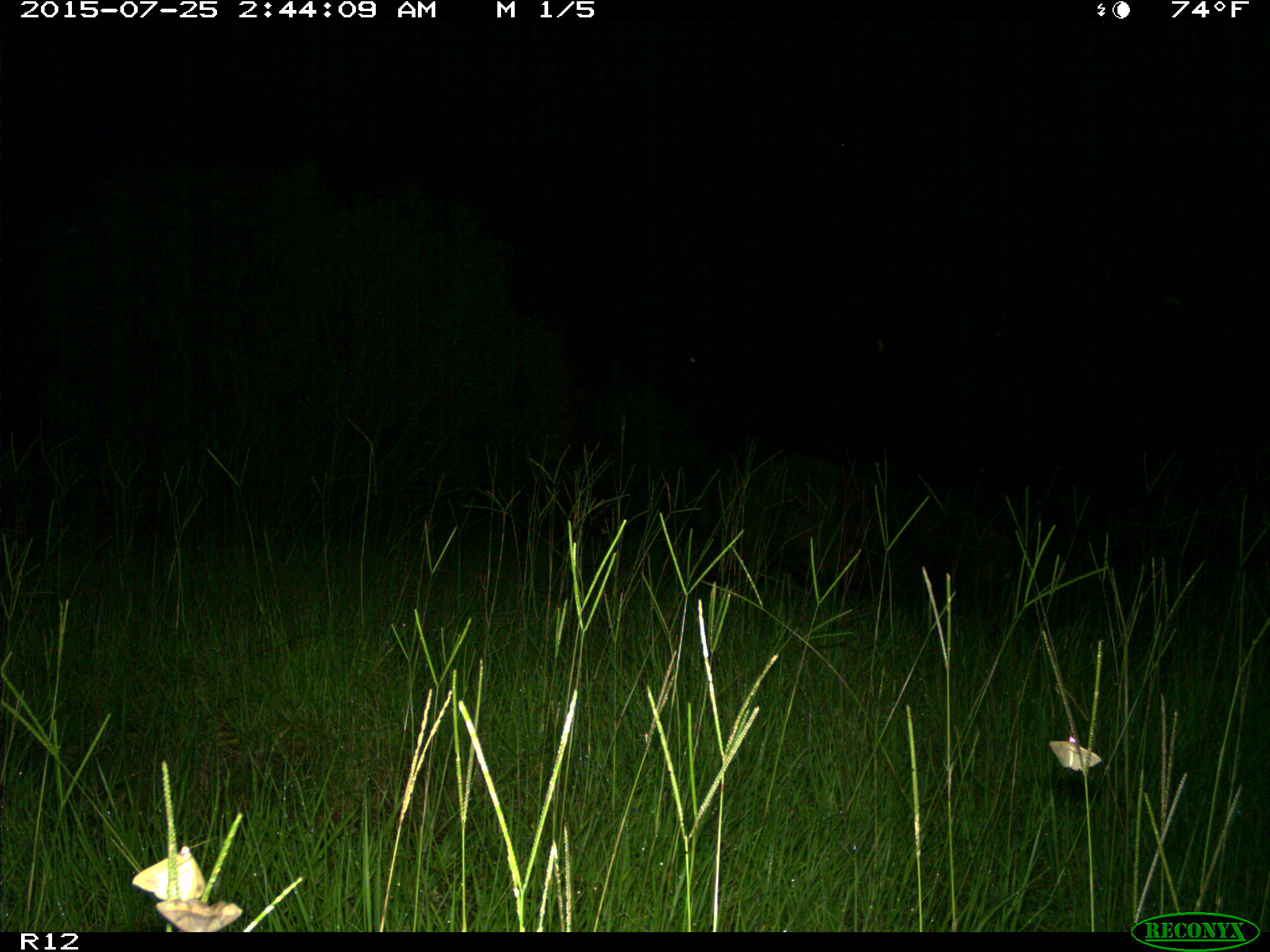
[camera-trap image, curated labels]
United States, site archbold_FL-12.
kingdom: Animalia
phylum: Chordata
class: Mammalia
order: Artiodactyla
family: Suidae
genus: Sus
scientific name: Sus scrofa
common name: wild boar